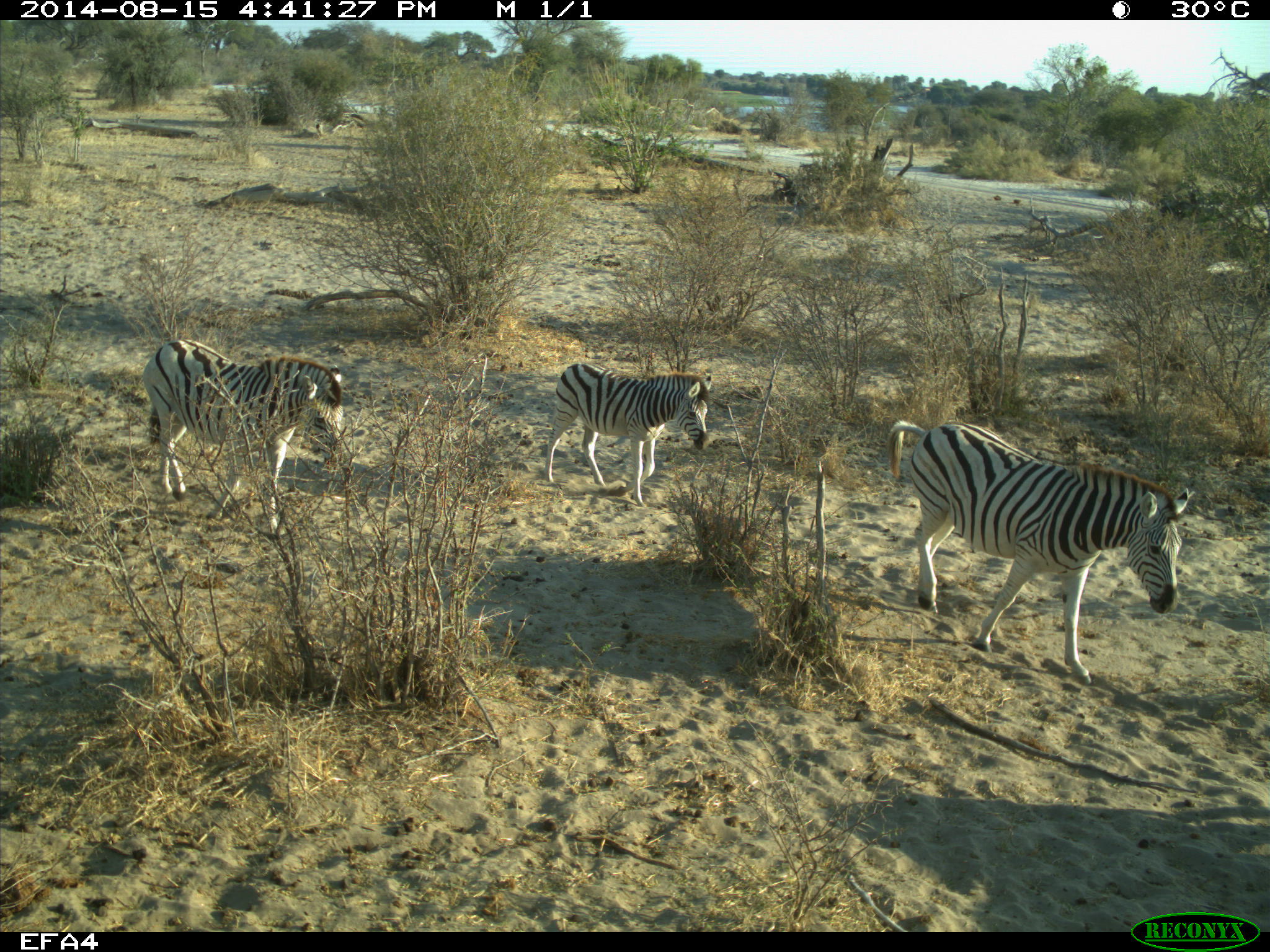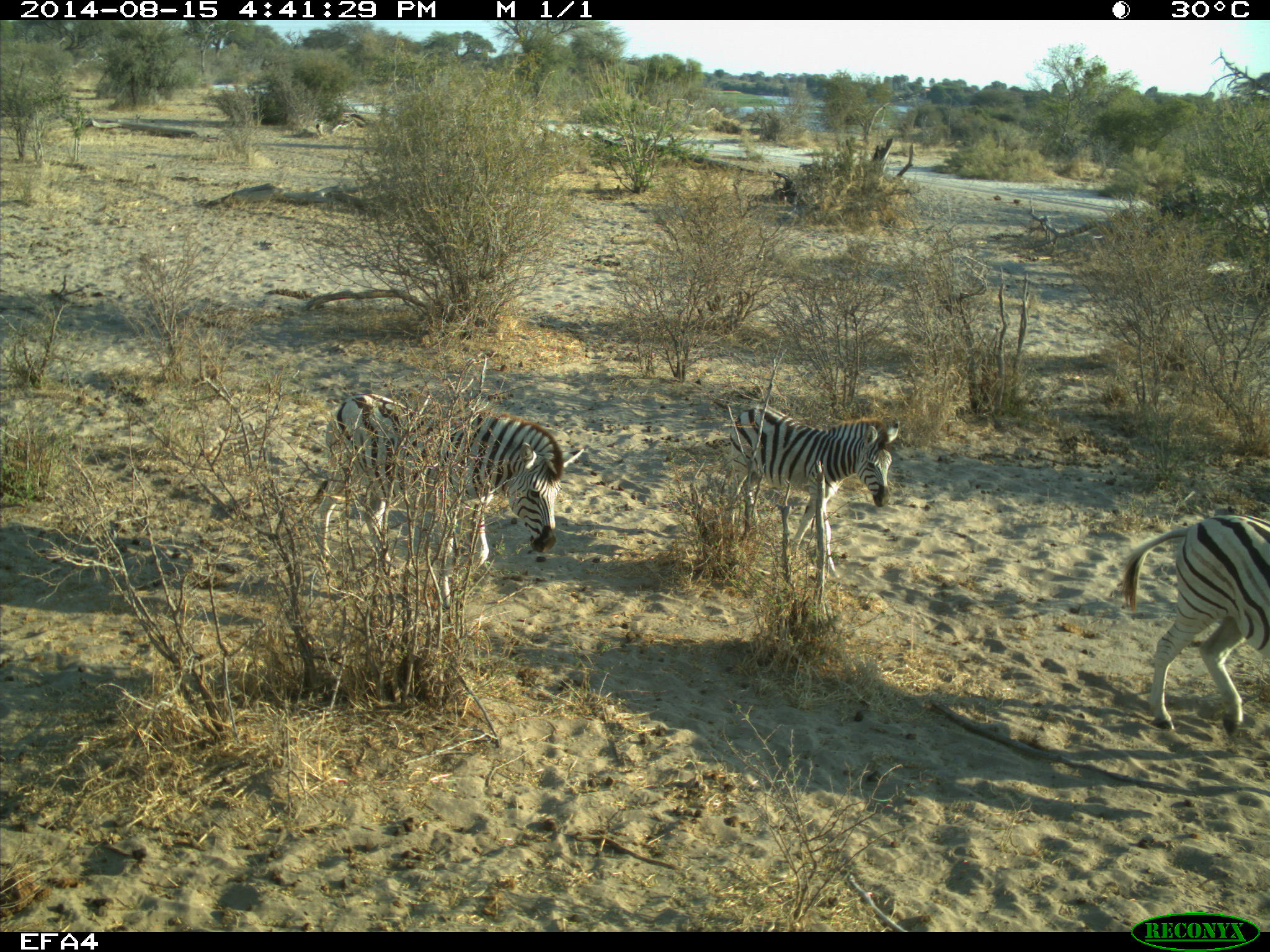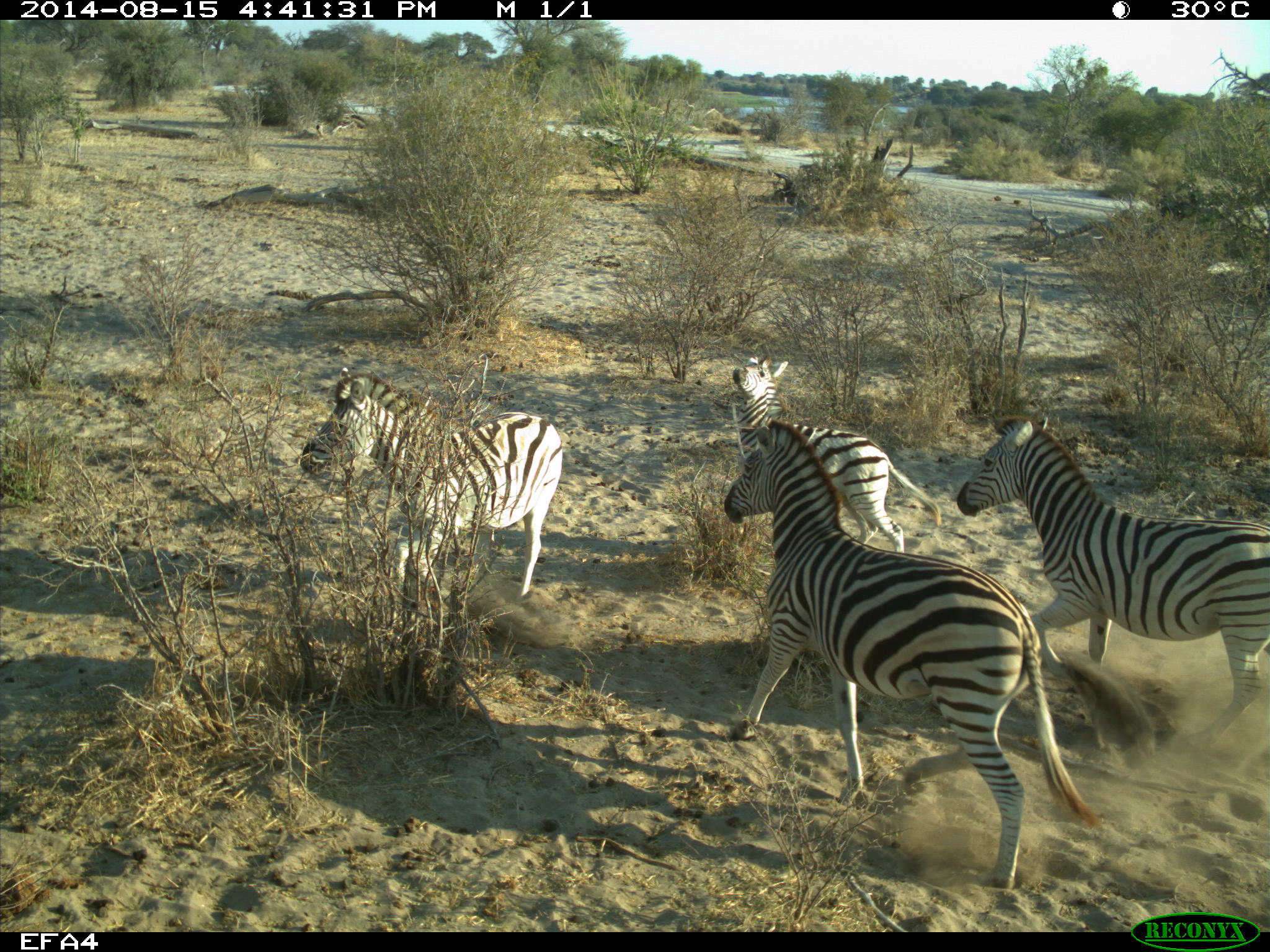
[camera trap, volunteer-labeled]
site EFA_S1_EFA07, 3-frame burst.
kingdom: Animalia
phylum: Chordata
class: Mammalia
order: Perissodactyla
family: Equidae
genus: Equus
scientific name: Equus quagga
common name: plains zebra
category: zebraplains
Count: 3.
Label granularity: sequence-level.